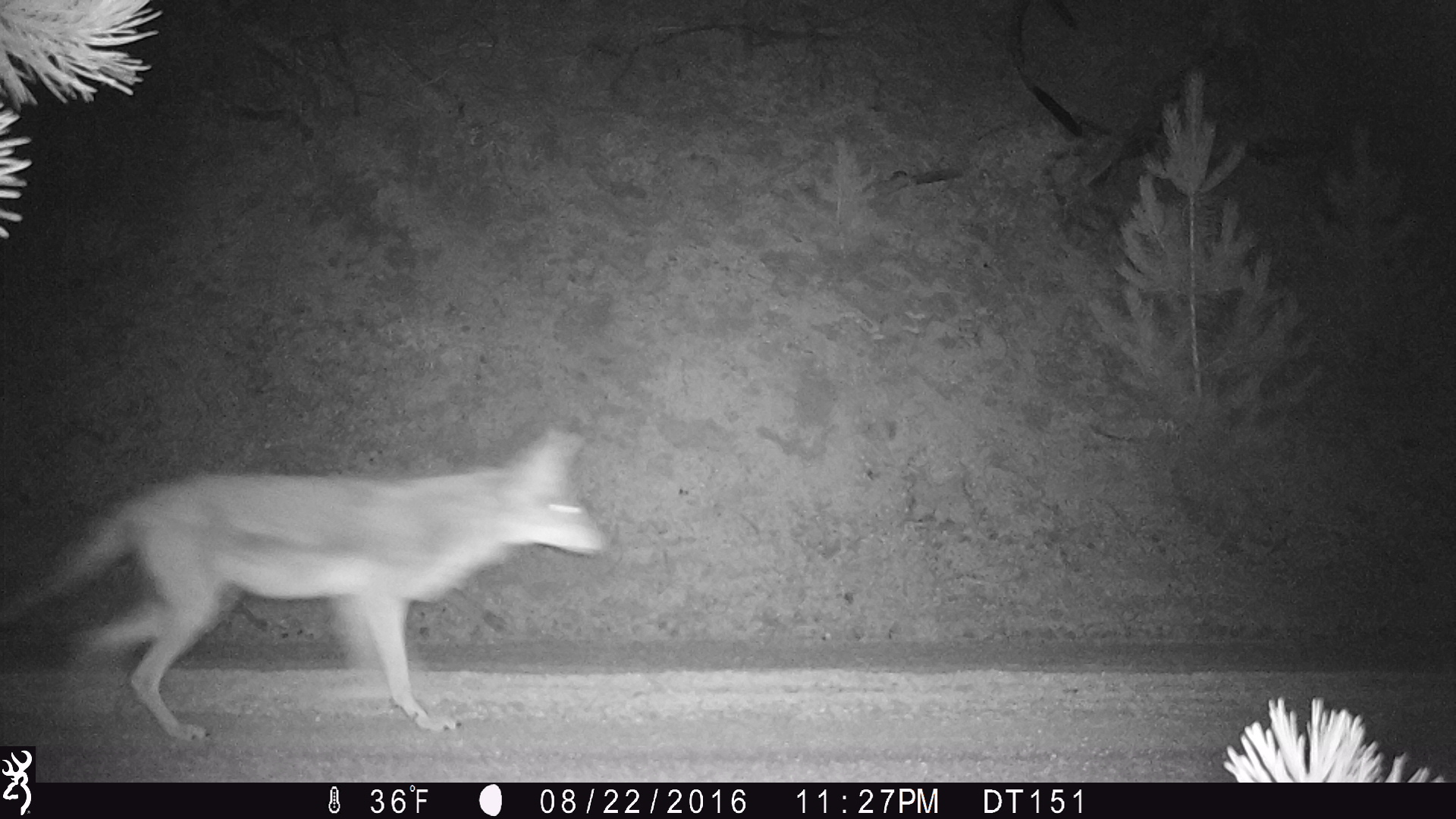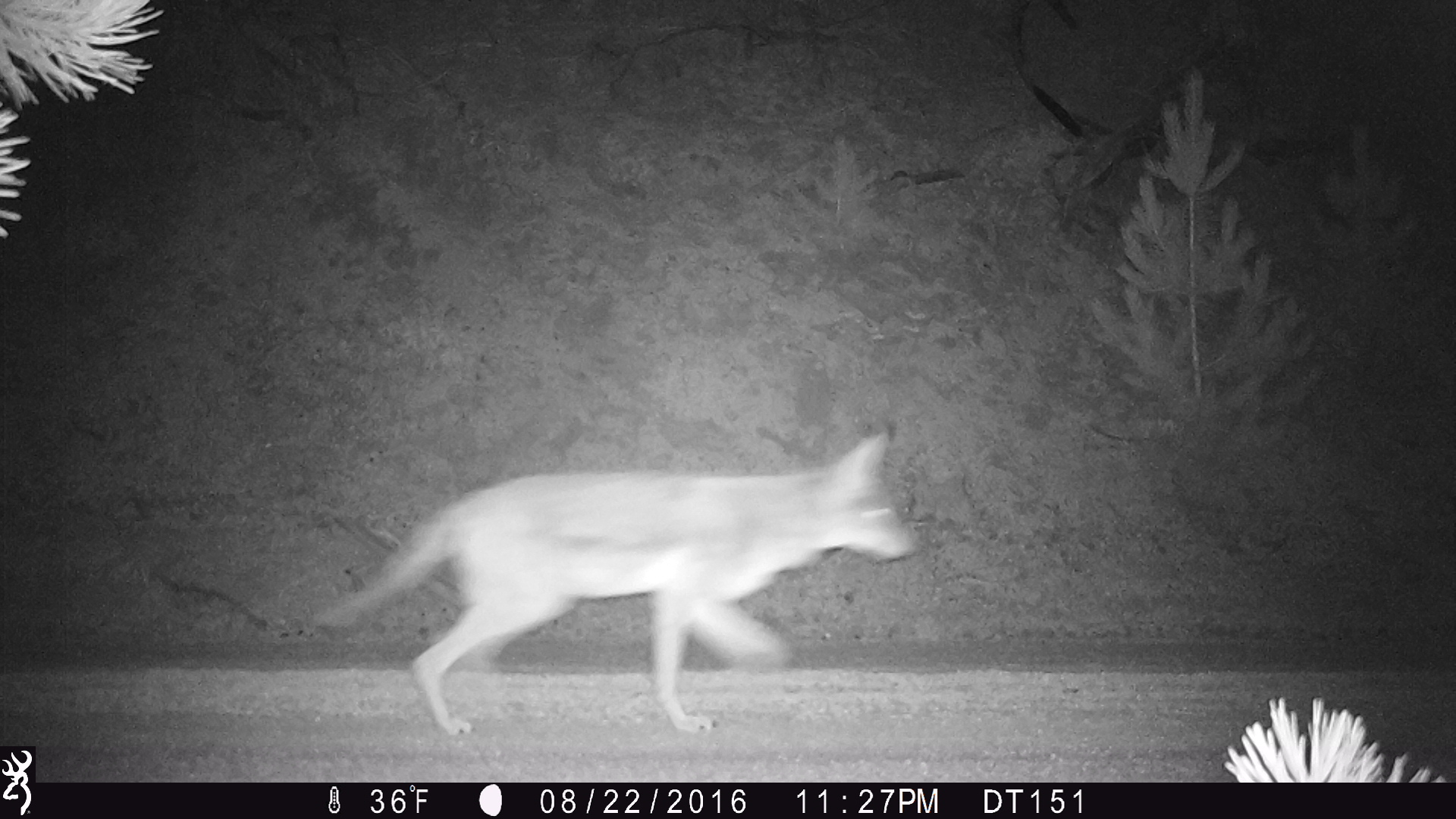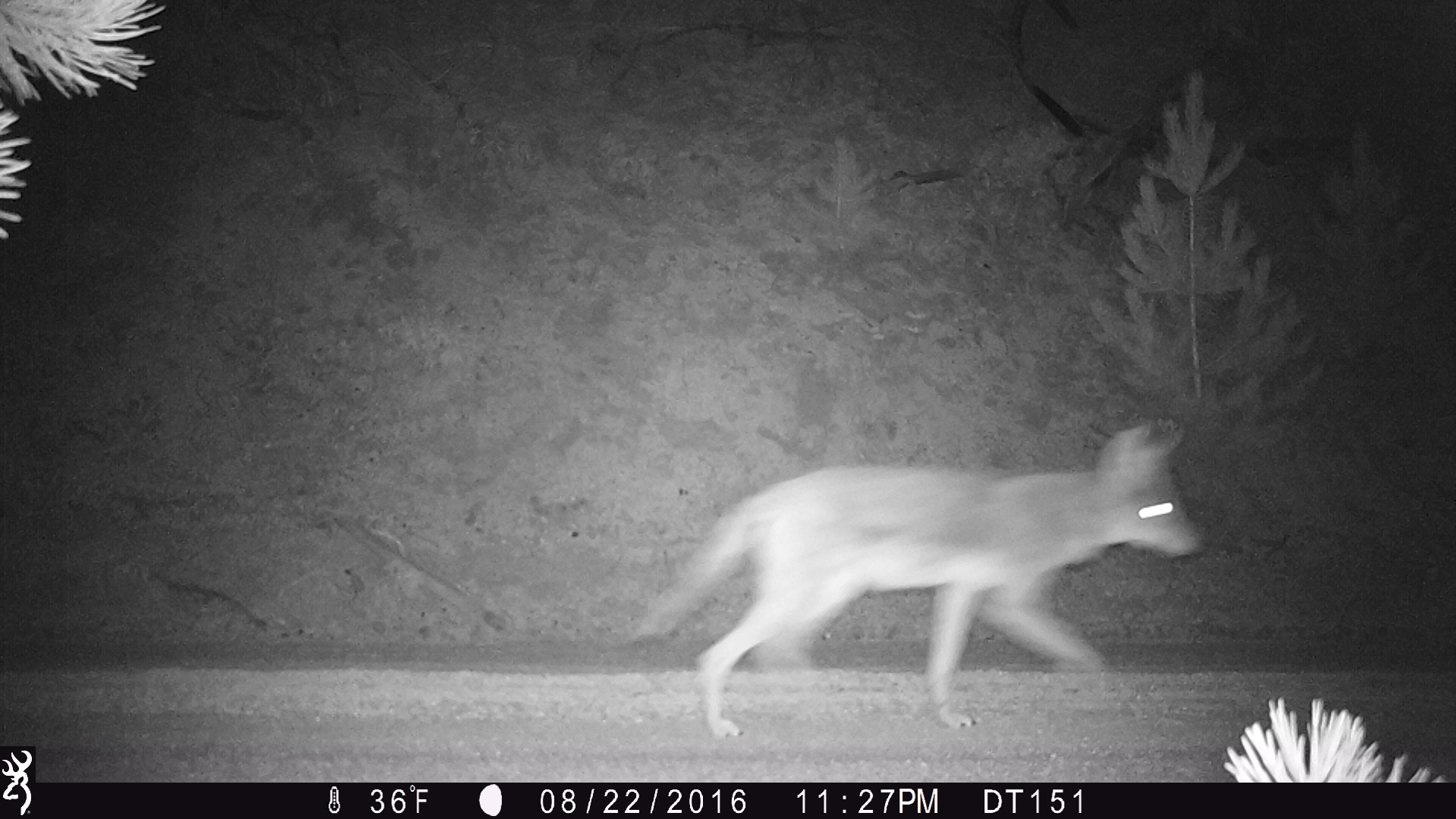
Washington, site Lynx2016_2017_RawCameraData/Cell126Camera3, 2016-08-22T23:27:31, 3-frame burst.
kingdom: Animalia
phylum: Chordata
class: Mammalia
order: Carnivora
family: Canidae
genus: Canis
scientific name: Canis latrans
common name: coyote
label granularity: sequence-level